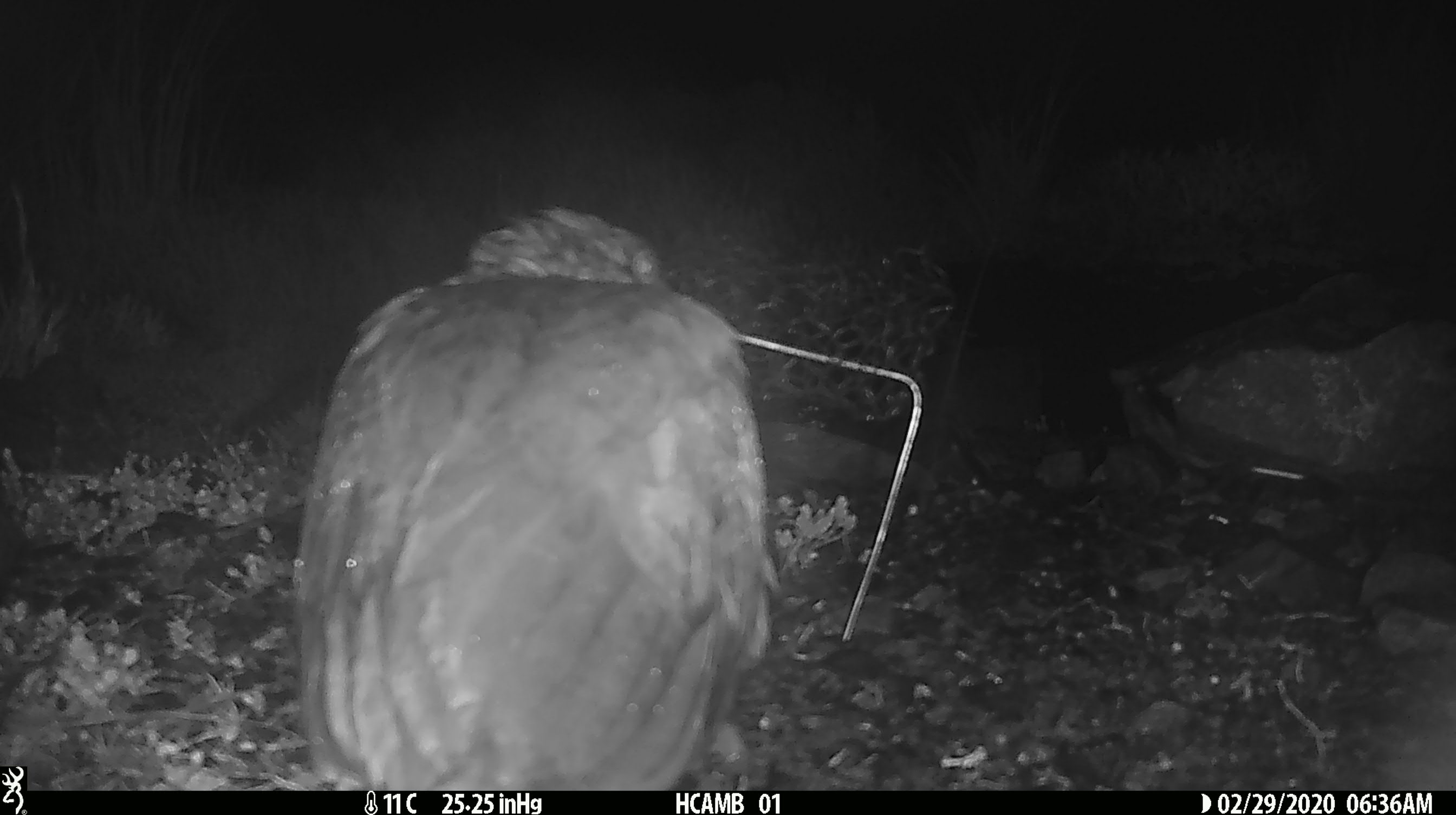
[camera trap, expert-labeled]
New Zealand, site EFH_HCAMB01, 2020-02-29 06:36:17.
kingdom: Animalia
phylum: Chordata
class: Aves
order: Psittaciformes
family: Strigopidae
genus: Nestor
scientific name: Nestor notabilis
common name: kea